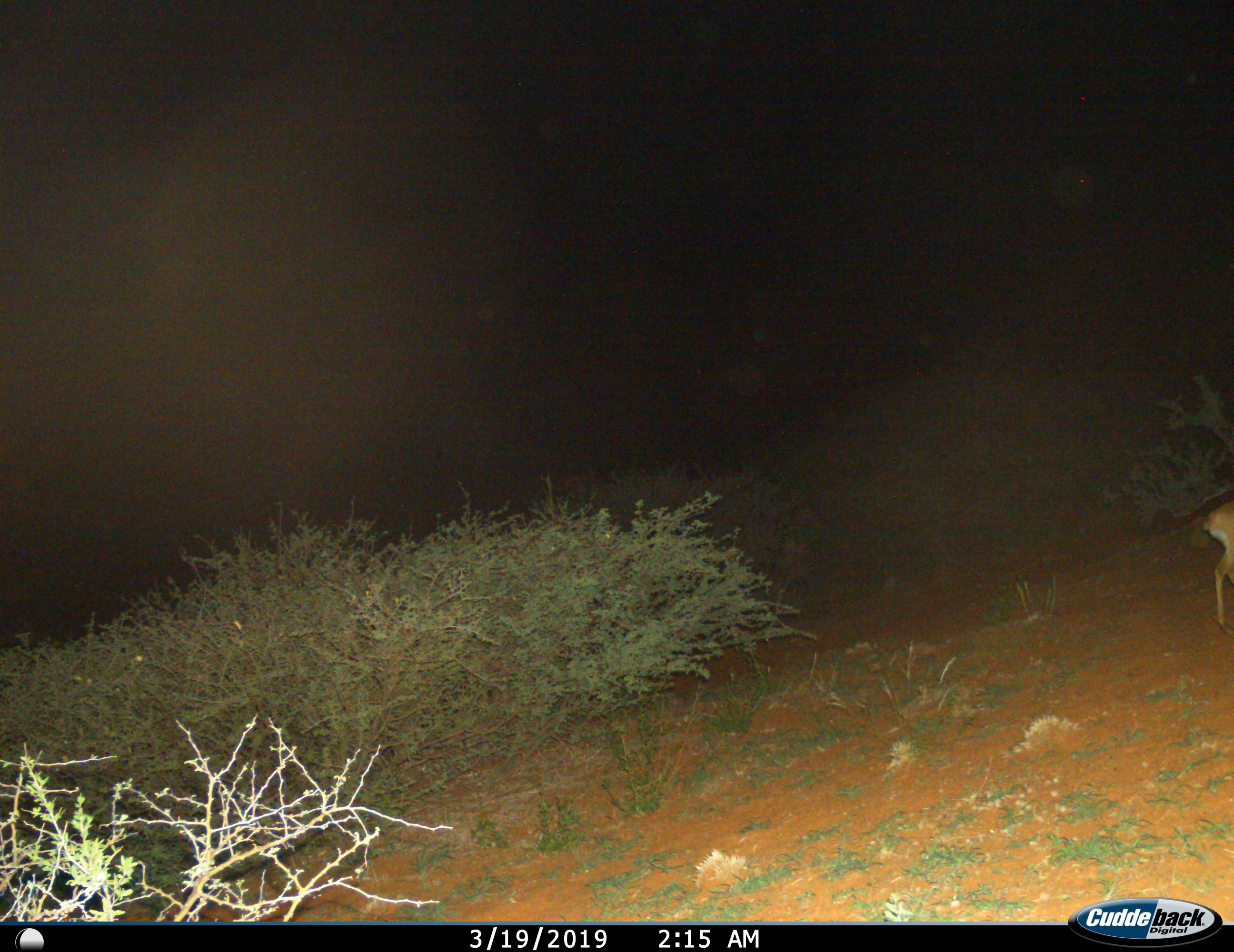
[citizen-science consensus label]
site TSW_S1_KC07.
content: unidentified animal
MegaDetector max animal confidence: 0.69